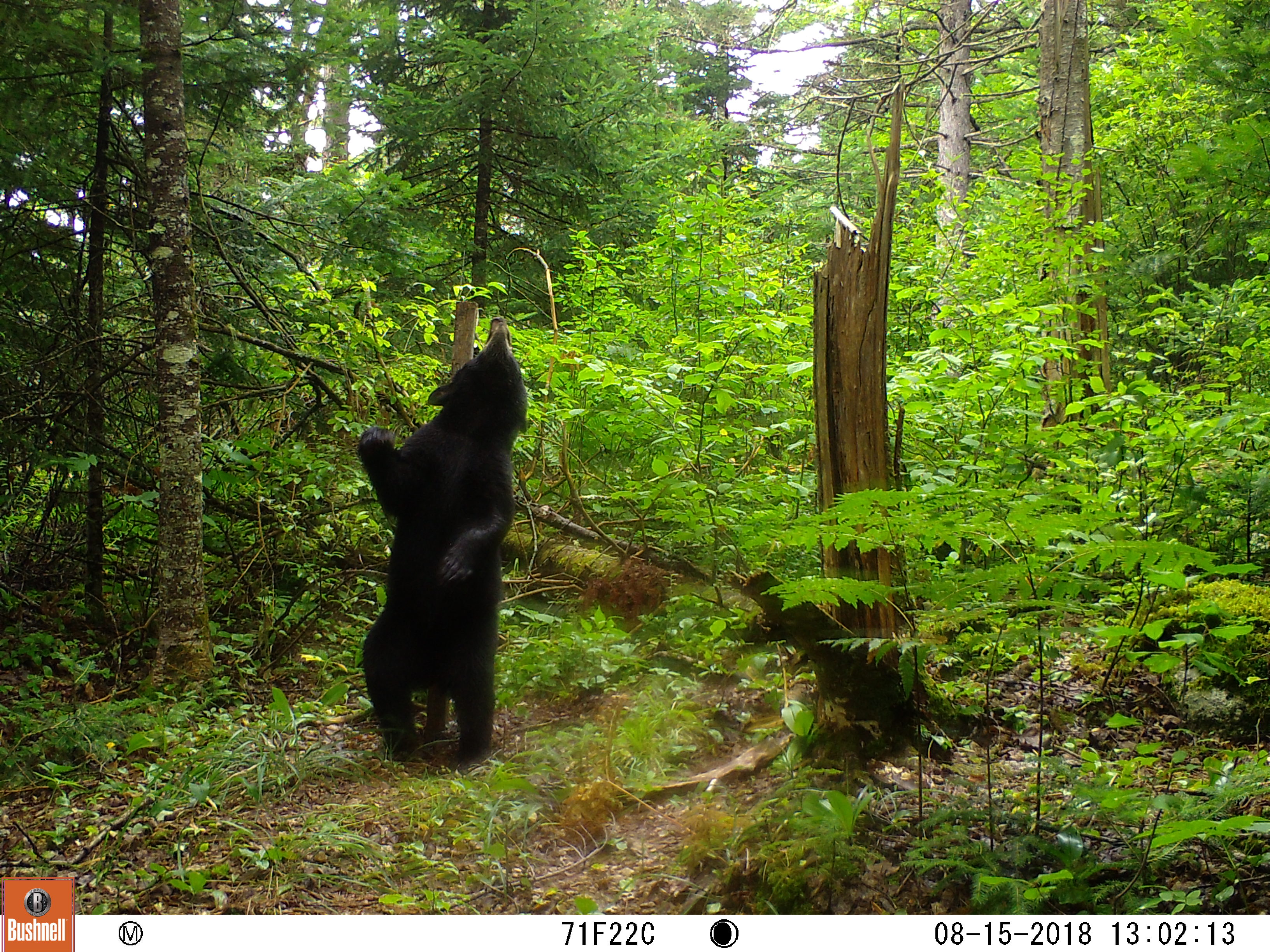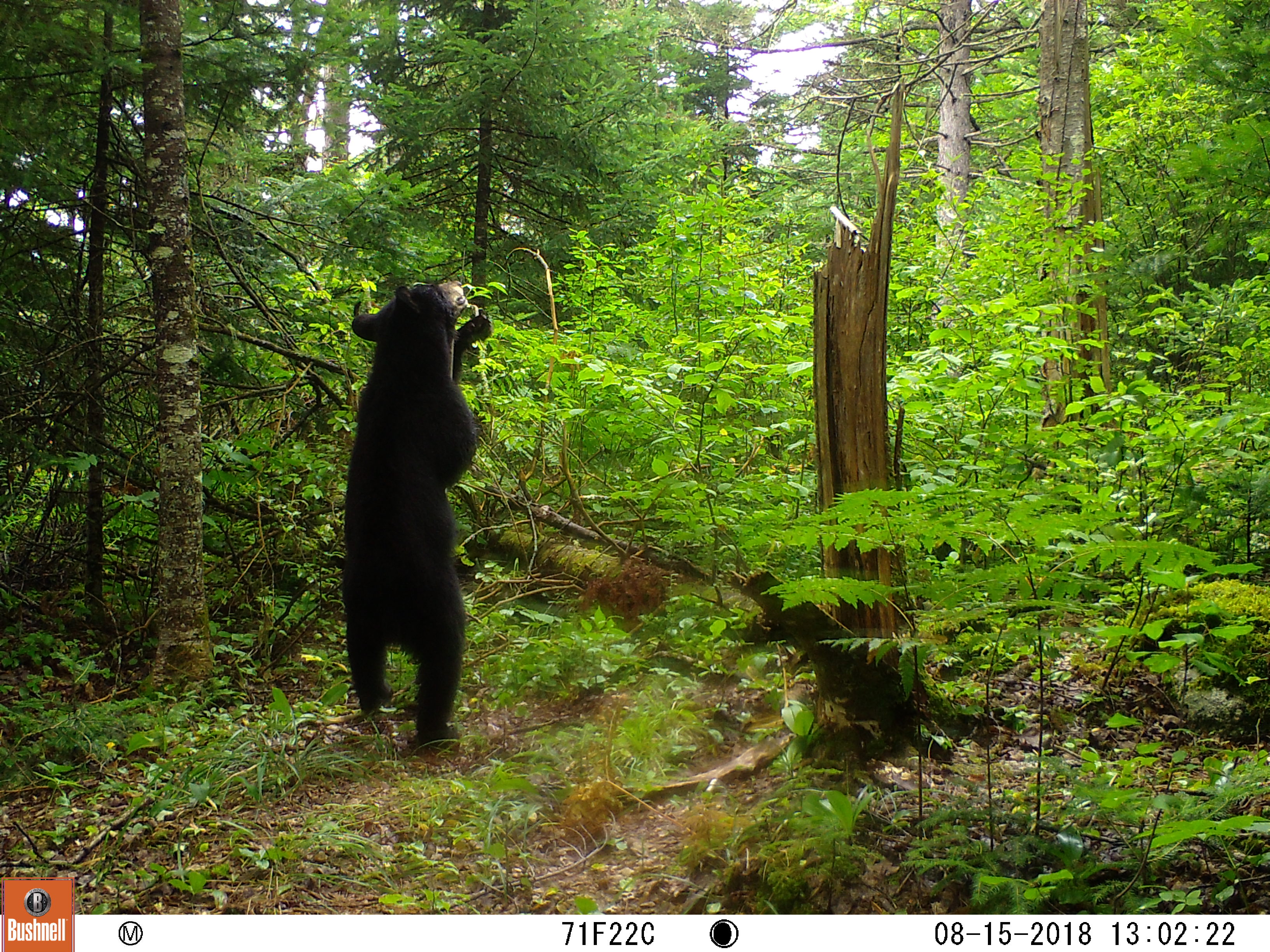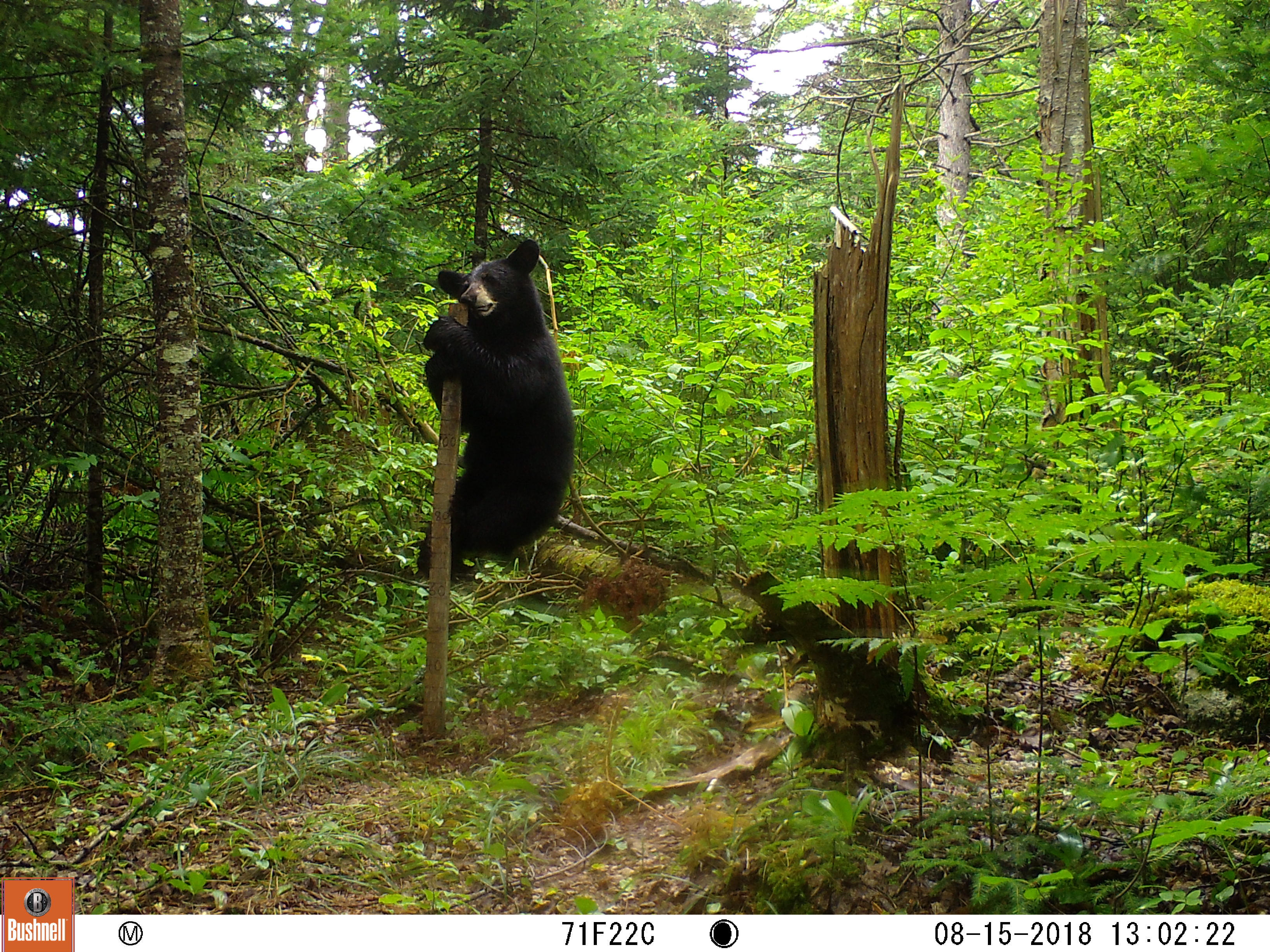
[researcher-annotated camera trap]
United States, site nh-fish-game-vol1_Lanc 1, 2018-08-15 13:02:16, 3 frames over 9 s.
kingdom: Animalia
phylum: Chordata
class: Mammalia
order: Carnivora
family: Ursidae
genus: Ursus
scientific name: Ursus americanus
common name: black bear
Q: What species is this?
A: Black bear (Ursus americanus).